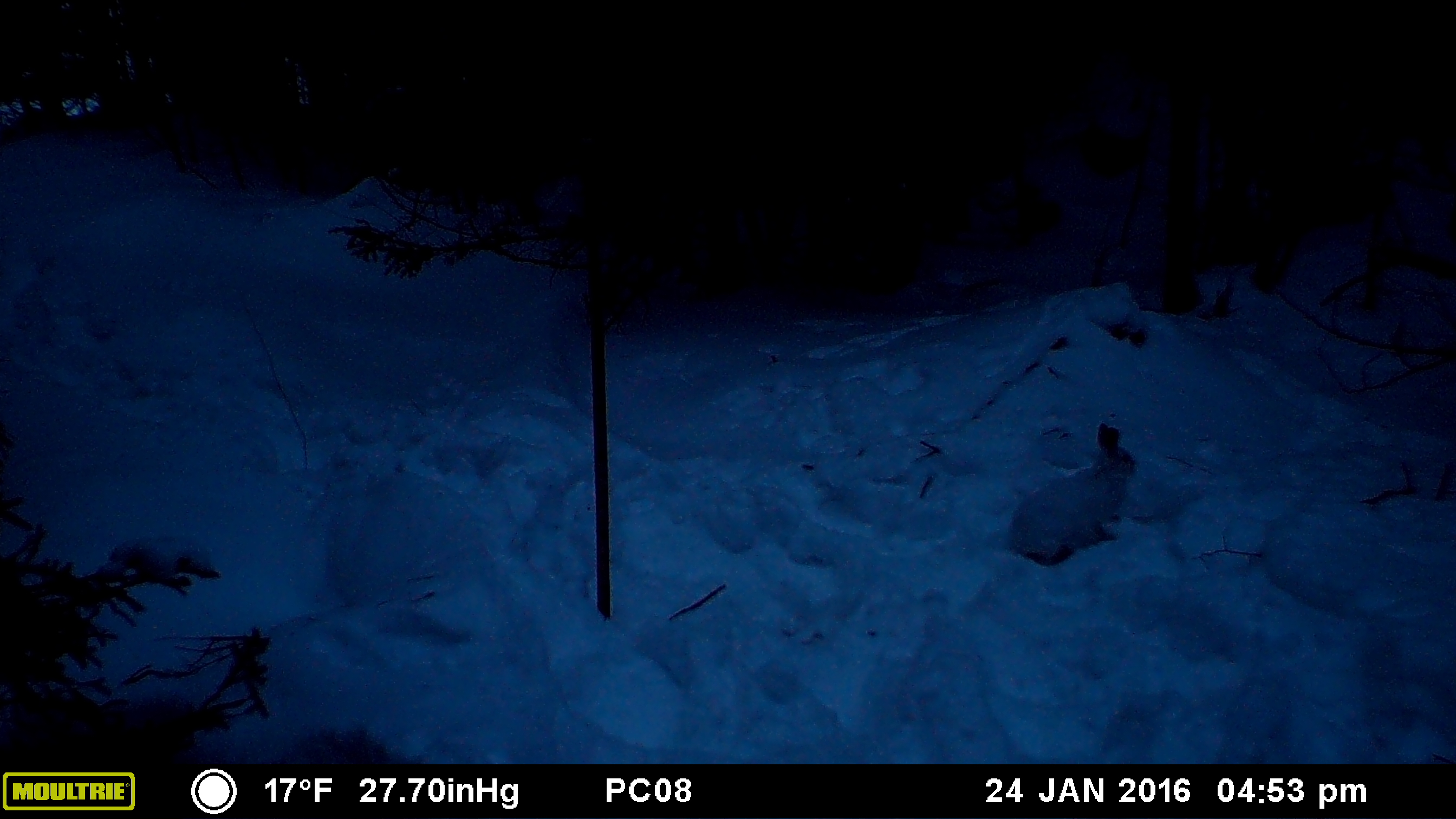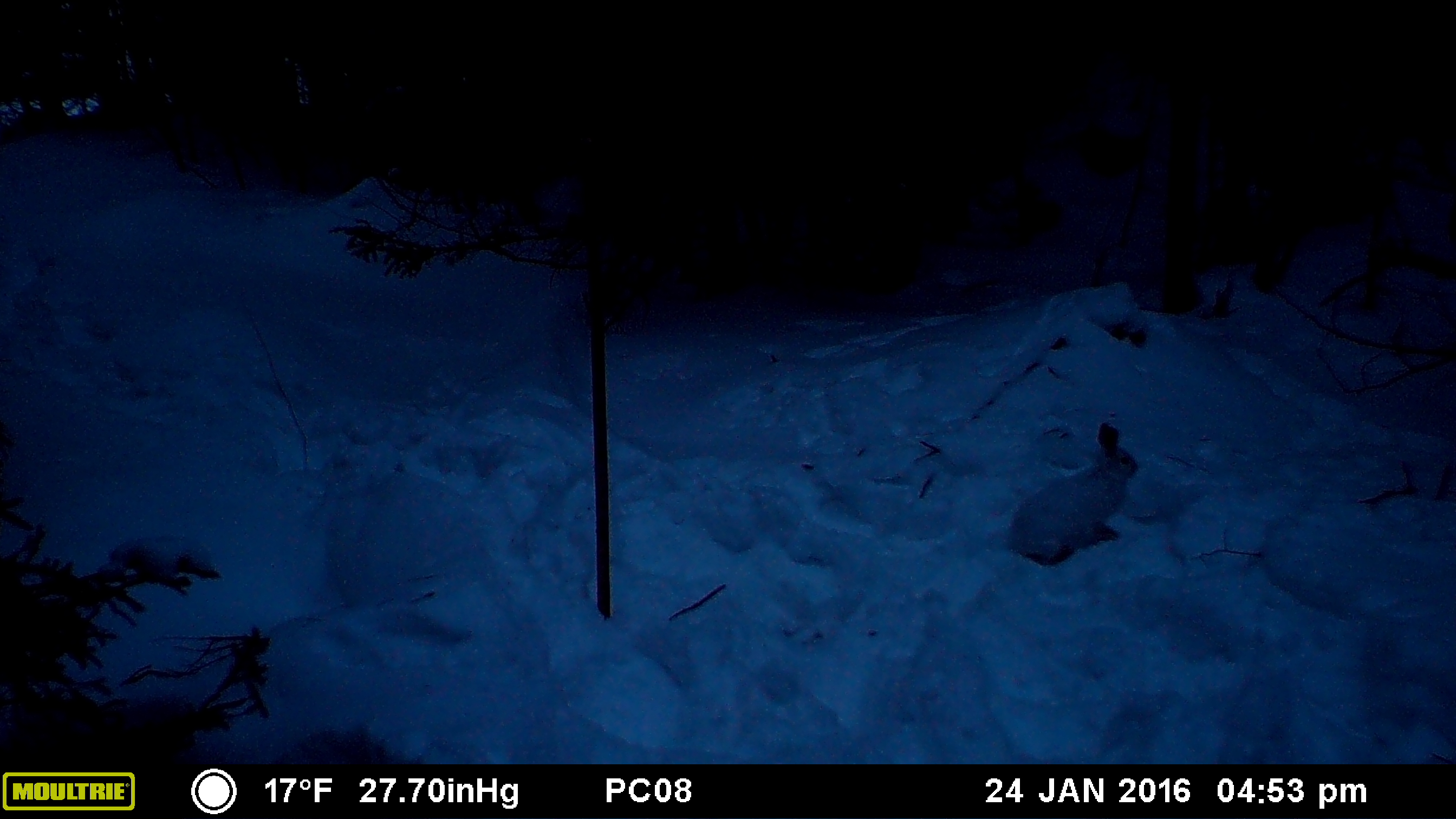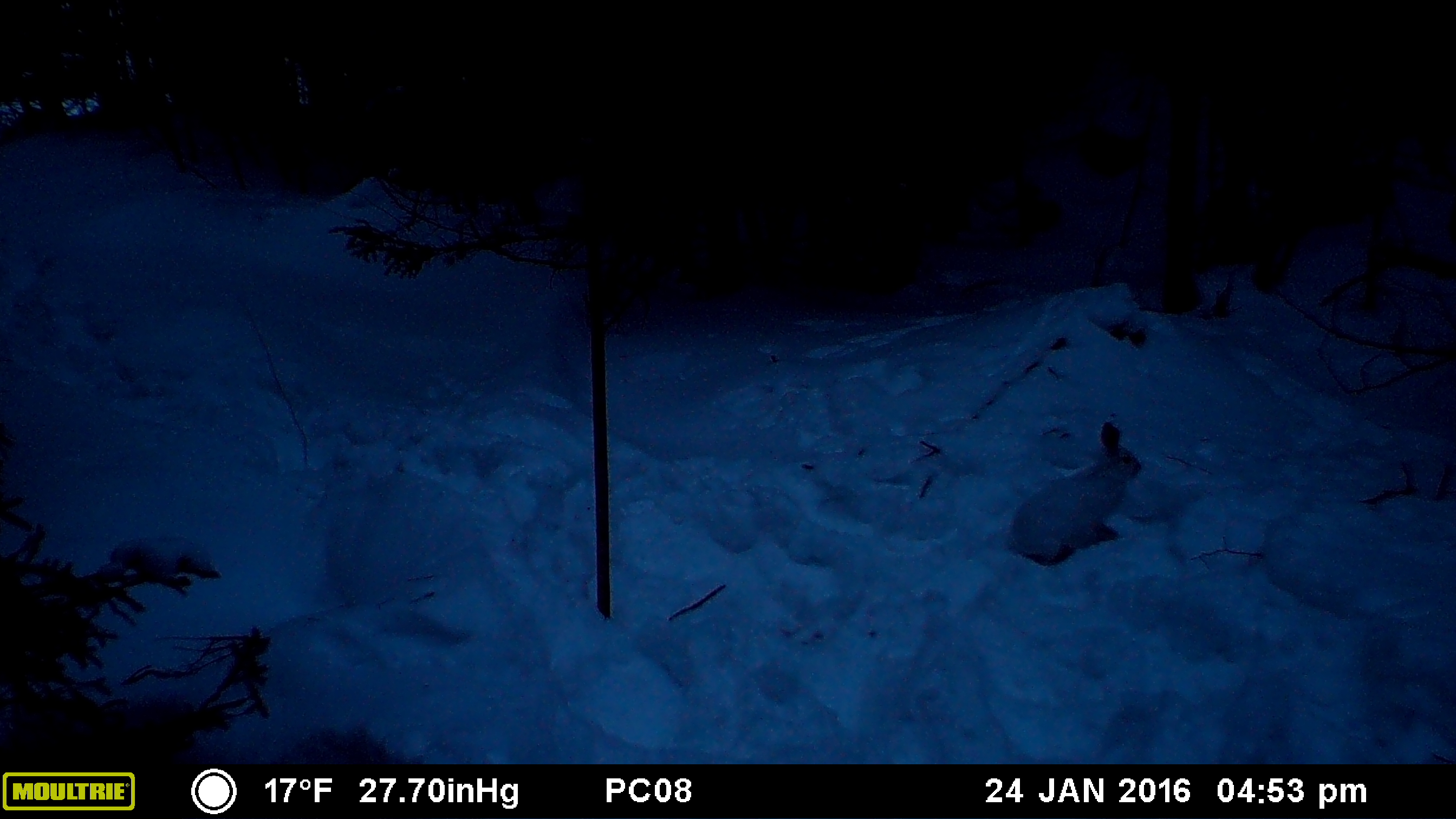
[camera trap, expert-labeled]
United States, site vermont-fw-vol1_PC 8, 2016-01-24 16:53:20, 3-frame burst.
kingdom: Animalia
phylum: Chordata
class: Mammalia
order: Lagomorpha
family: Leporidae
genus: Lepus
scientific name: Lepus americanus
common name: snowshoe hare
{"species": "snowshoe hare (Lepus americanus)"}